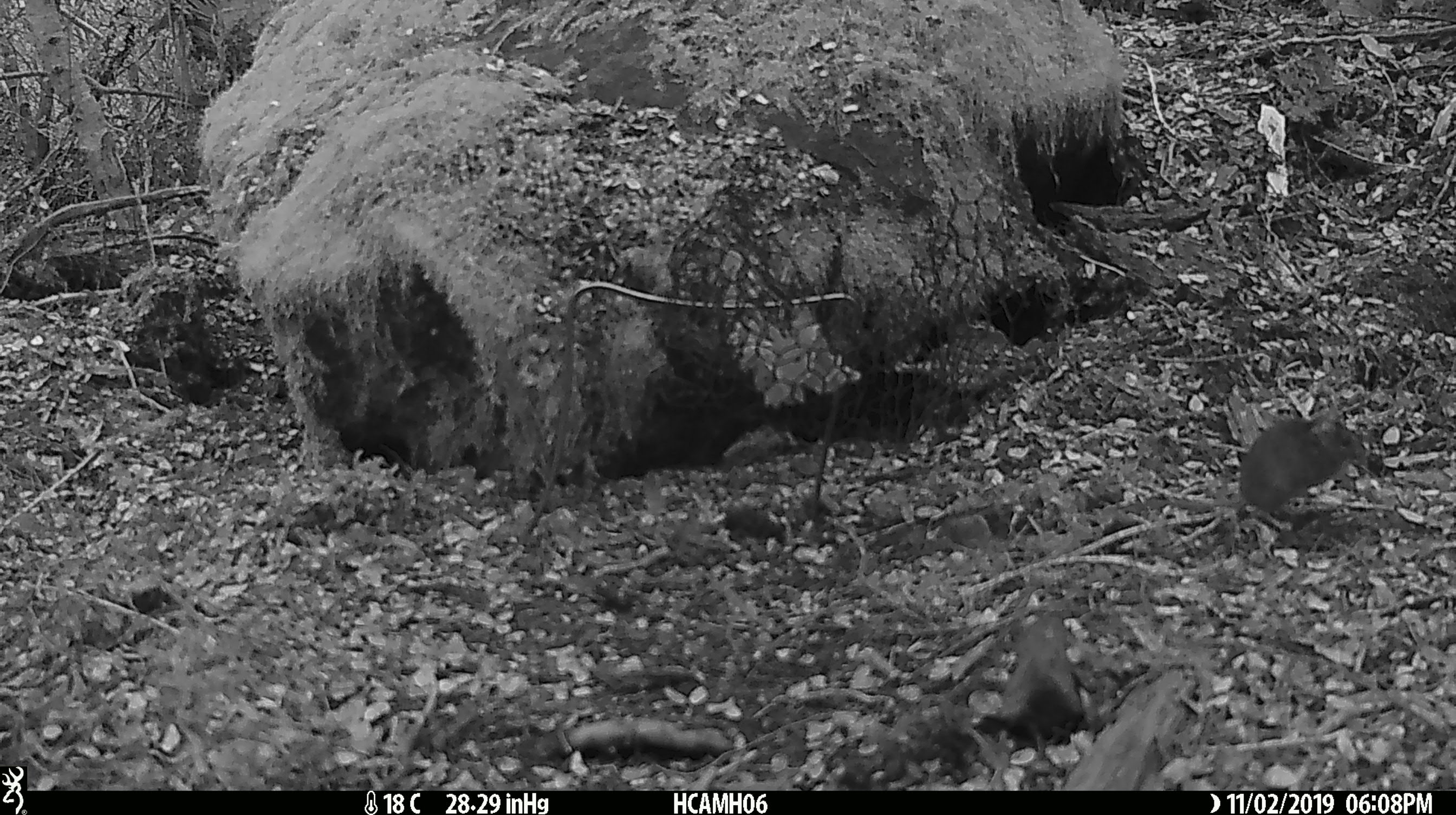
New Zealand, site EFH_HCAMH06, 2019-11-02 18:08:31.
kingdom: Animalia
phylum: Chordata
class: Mammalia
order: Rodentia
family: Muridae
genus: Mus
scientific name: Mus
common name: mouse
Mouse (Mus).